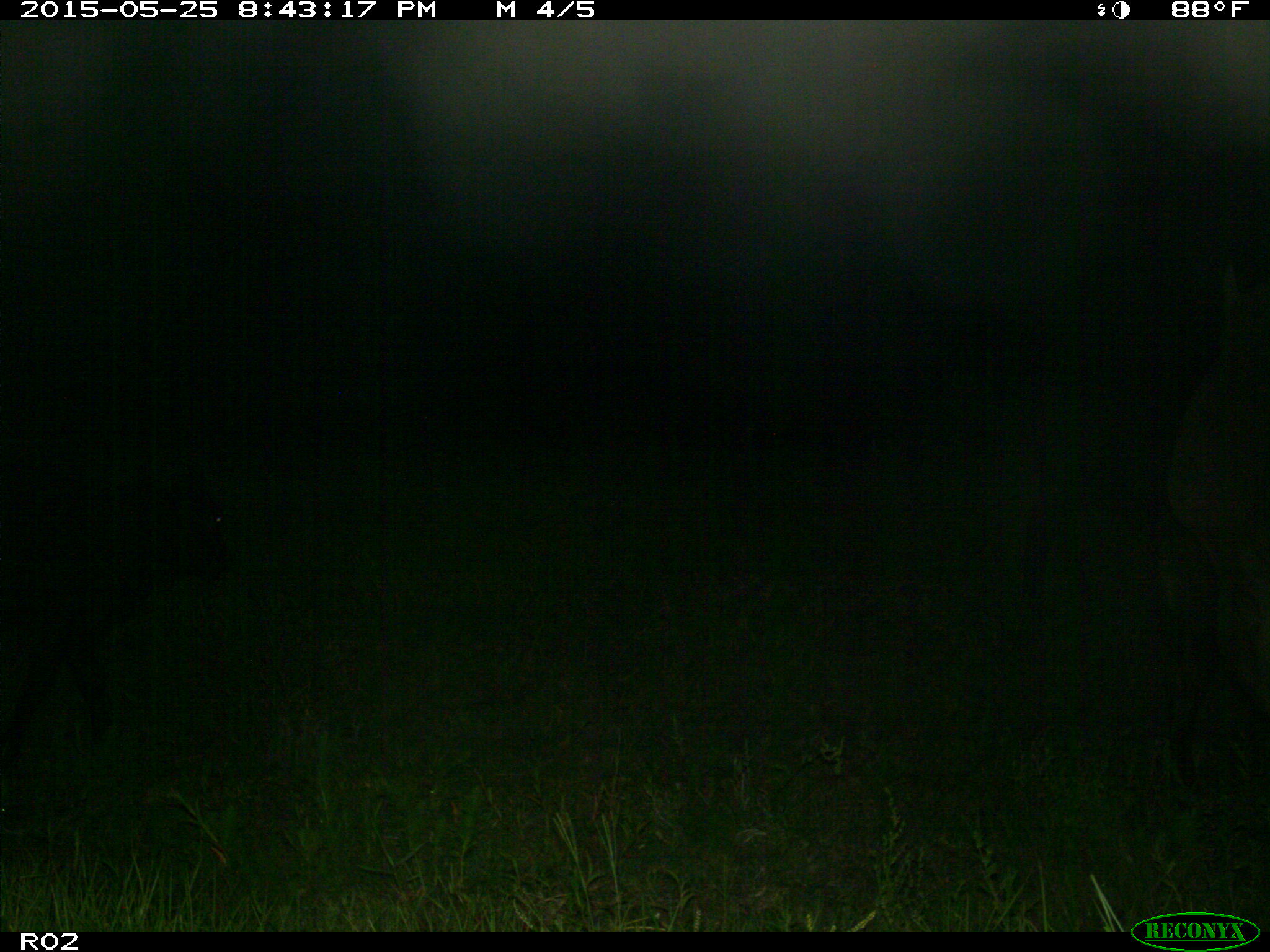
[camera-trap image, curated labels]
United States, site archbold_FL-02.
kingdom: Animalia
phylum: Chordata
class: Mammalia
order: Artiodactyla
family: Bovidae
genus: Bos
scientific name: Bos taurus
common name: domestic cow